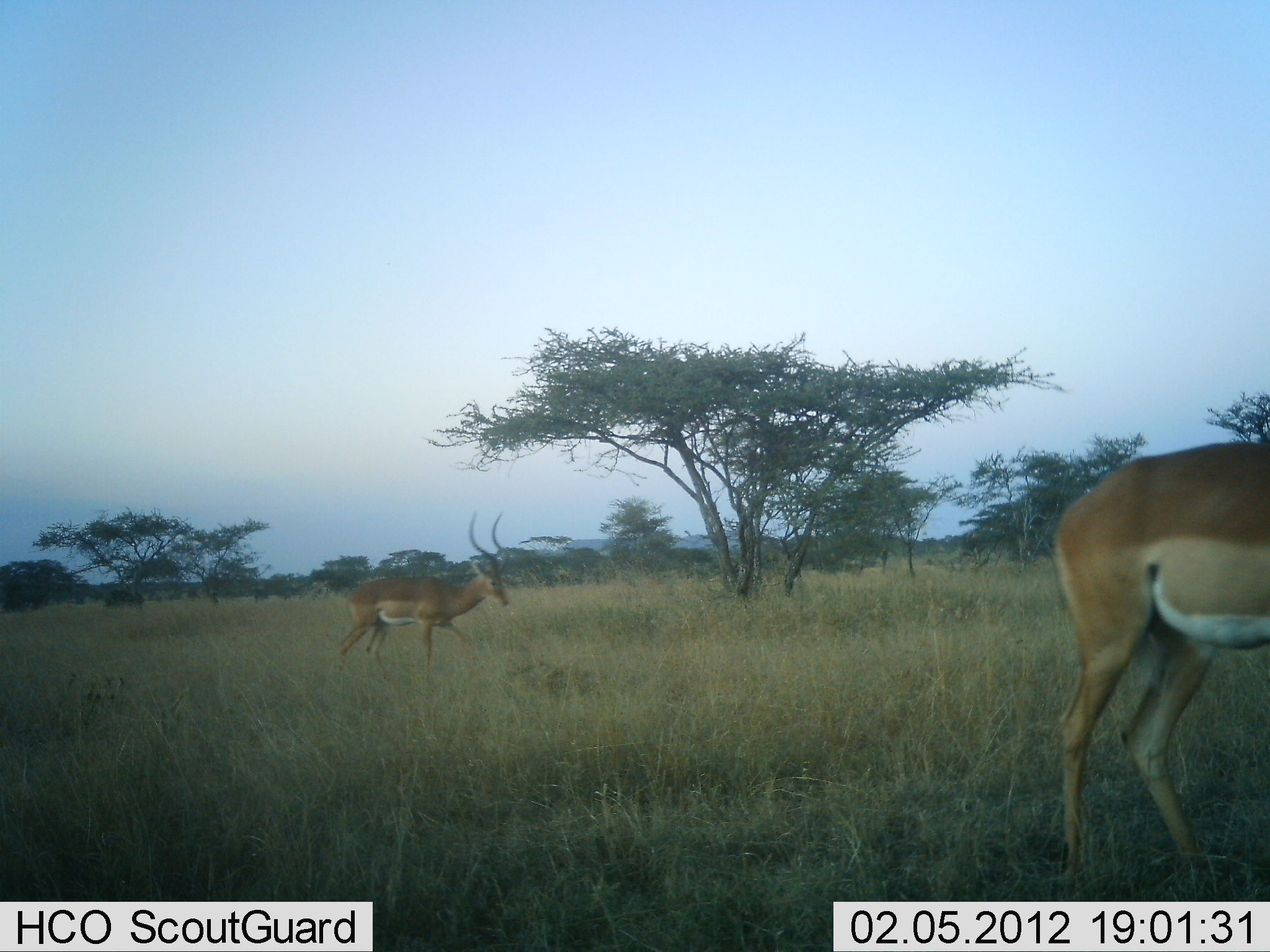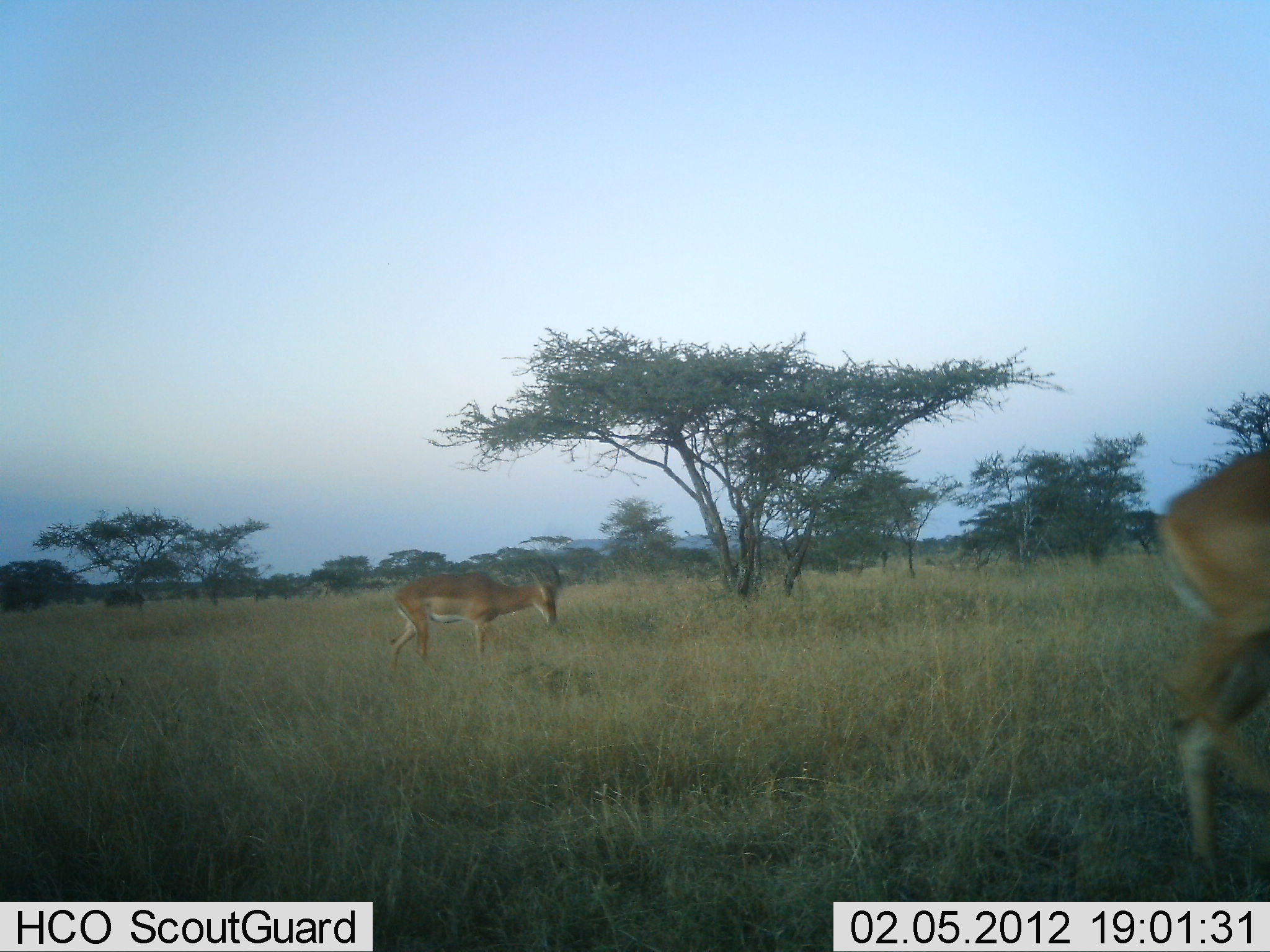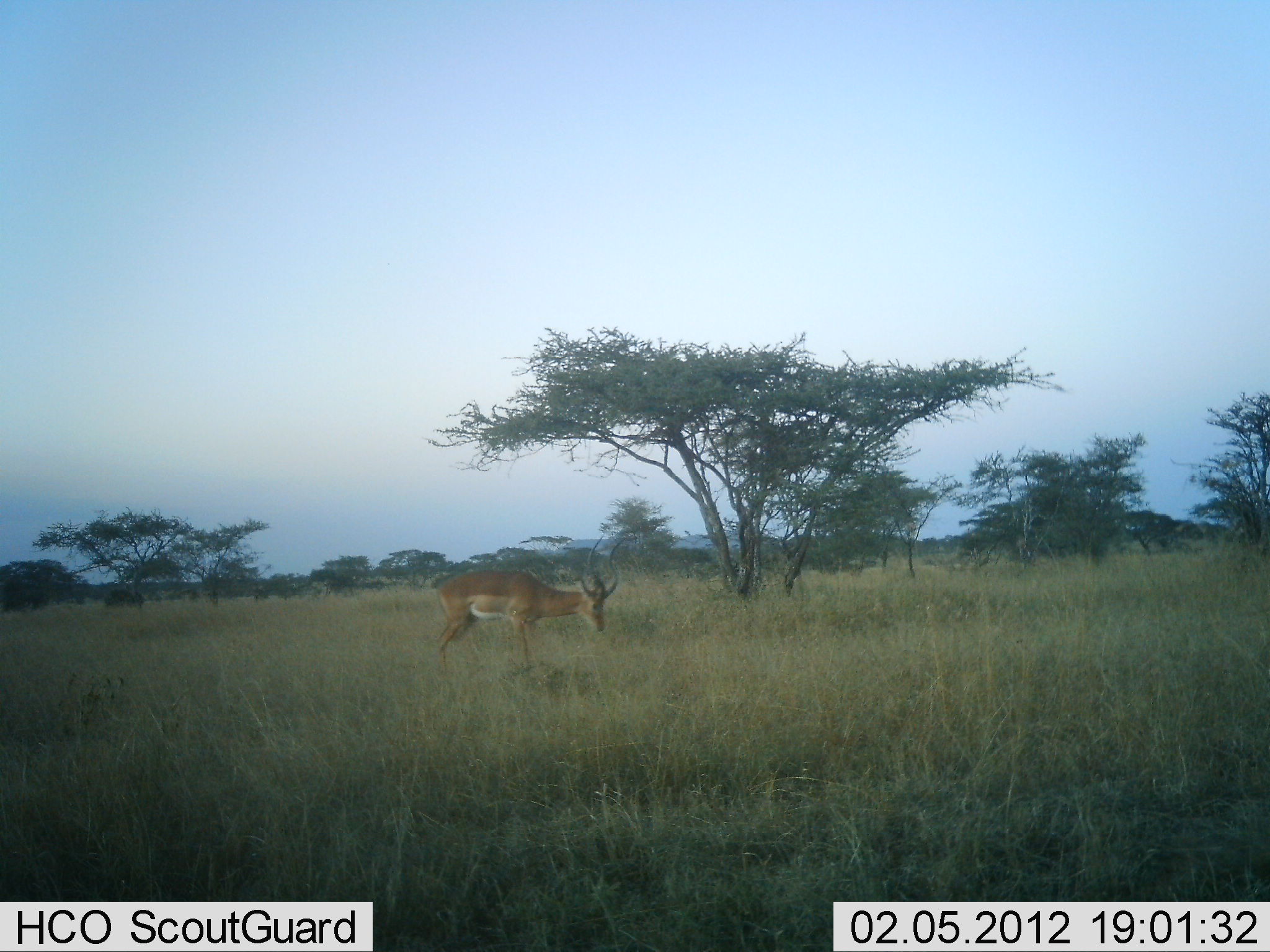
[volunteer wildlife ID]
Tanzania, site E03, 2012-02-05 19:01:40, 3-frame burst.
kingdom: Animalia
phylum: Chordata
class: Mammalia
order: Artiodactyla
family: Bovidae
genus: Aepyceros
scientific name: Aepyceros melampus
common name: impala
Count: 2.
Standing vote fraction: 9%.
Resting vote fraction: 0%.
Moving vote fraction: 77%.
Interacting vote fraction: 0%.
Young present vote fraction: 0%.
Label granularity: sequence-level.